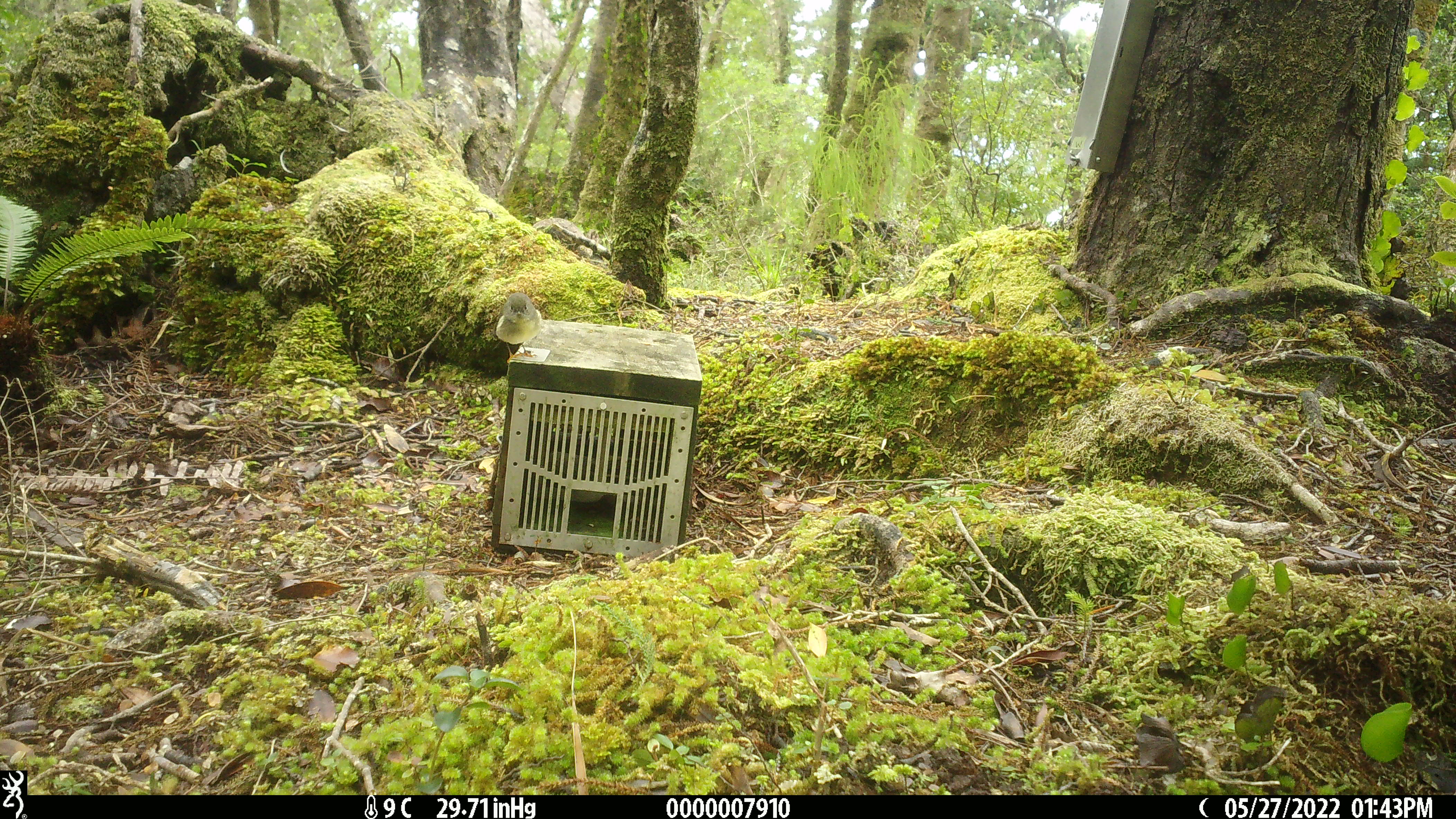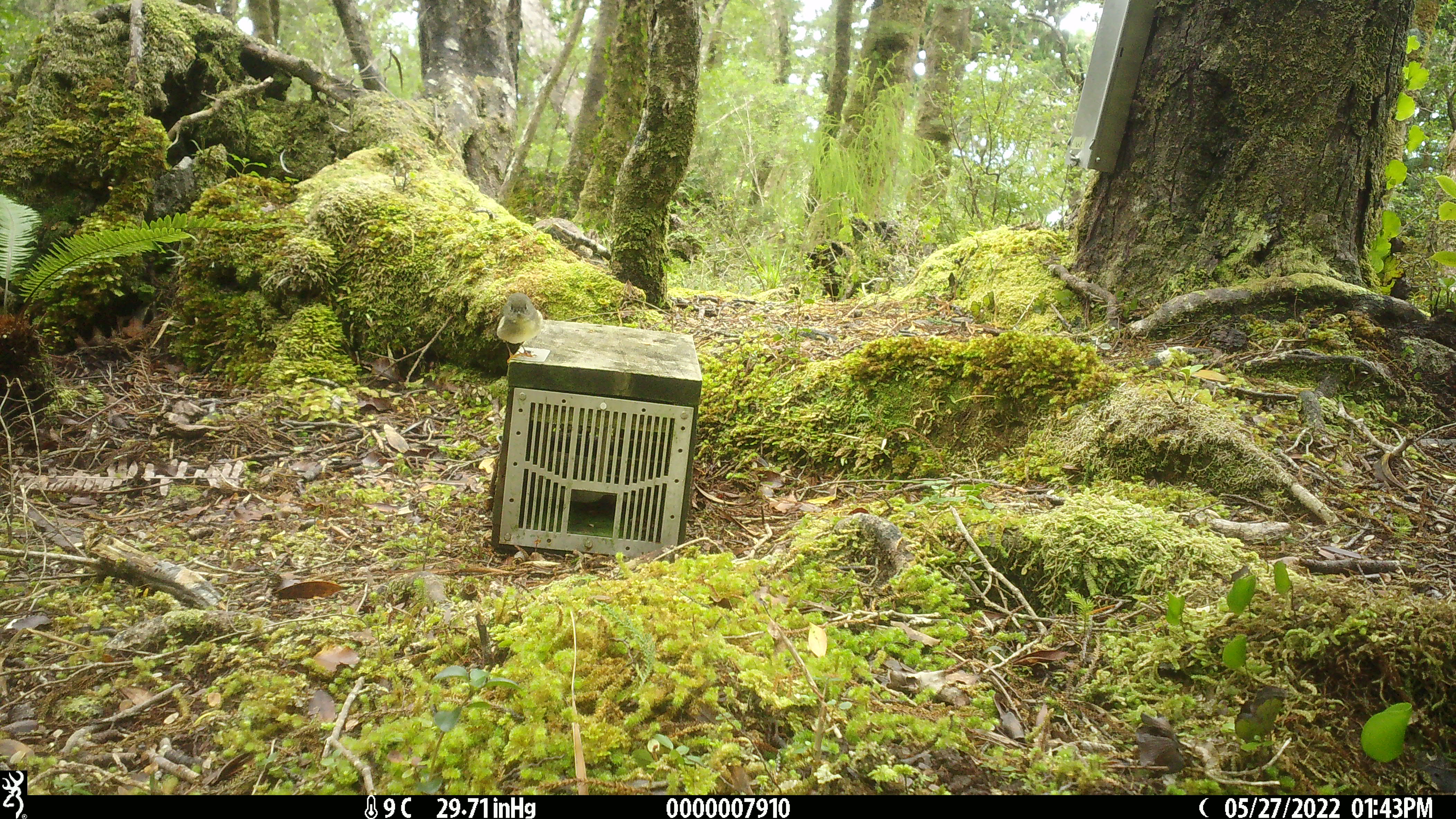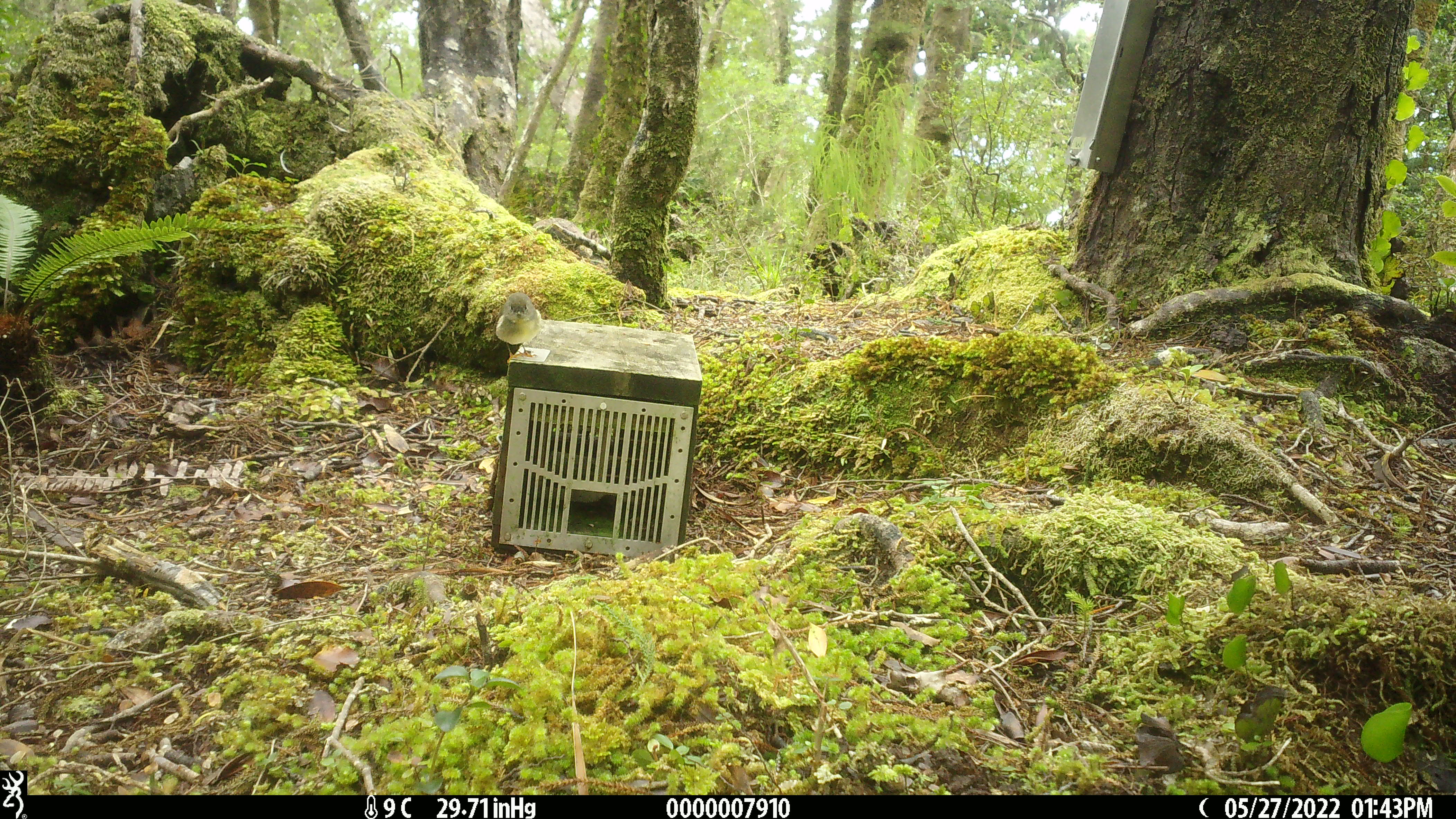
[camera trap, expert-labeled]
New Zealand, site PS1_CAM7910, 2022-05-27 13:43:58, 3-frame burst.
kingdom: Animalia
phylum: Chordata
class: Aves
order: Passeriformes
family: Petroicidae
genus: Petroica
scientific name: Petroica macrocephala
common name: tomtit